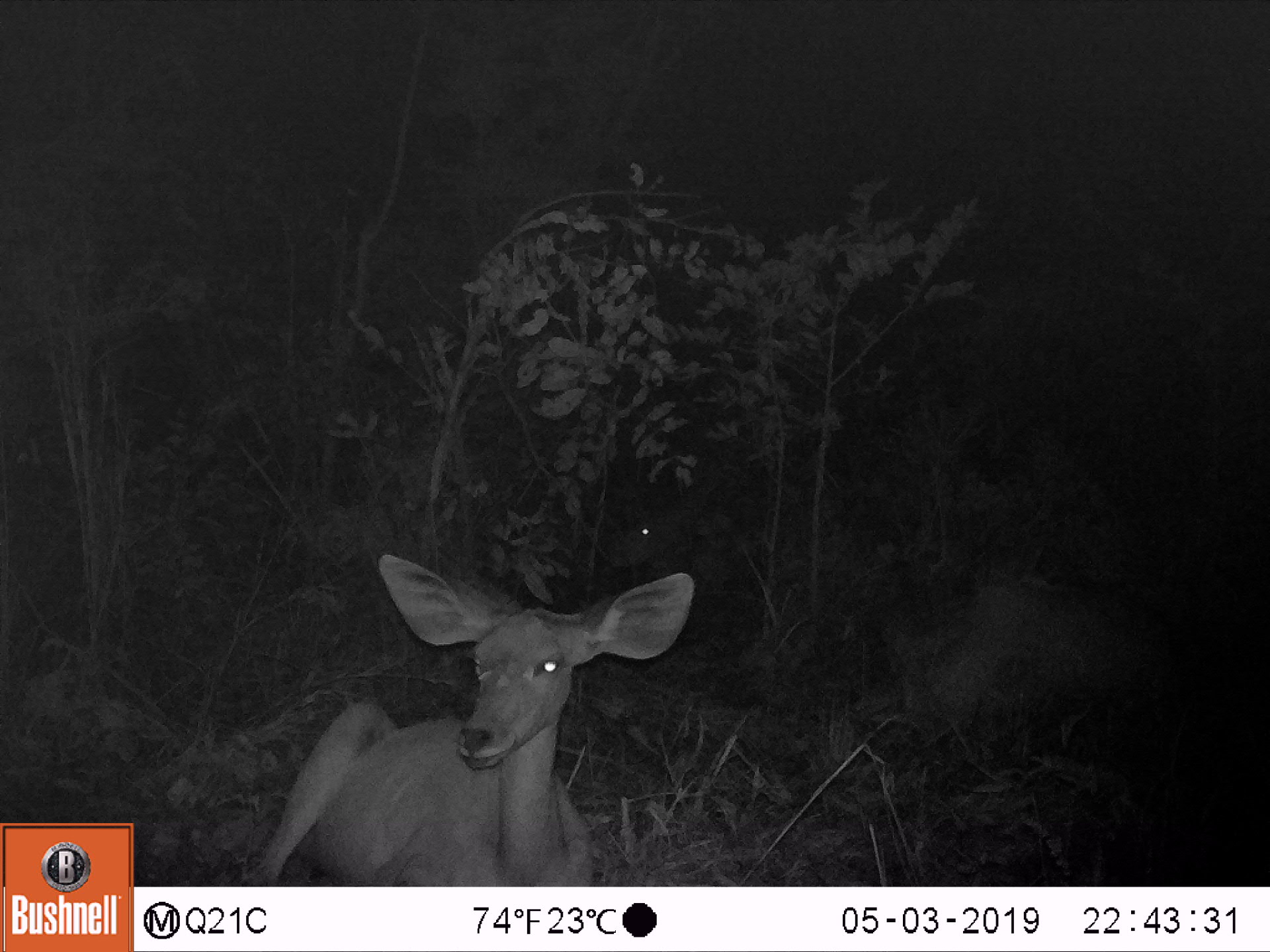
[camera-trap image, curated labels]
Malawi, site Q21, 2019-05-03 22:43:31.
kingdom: Animalia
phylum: Chordata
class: Mammalia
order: Artiodactyla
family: Bovidae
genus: Tragelaphus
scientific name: Tragelaphus strepsiceros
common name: greater kudu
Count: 2.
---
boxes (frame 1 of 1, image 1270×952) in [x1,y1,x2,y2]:
greater kudu: [246,544,696,884]; [814,546,1201,738]